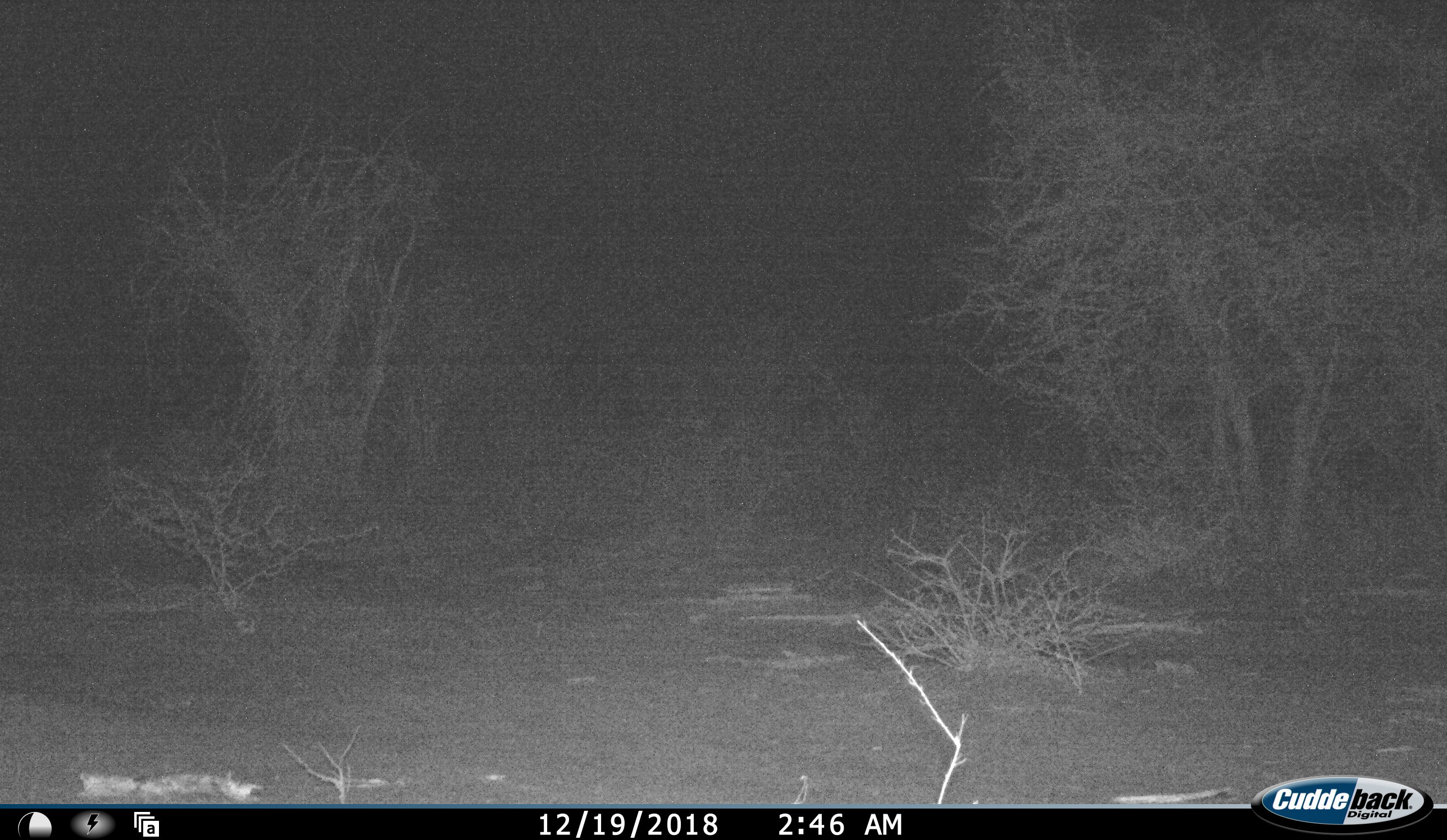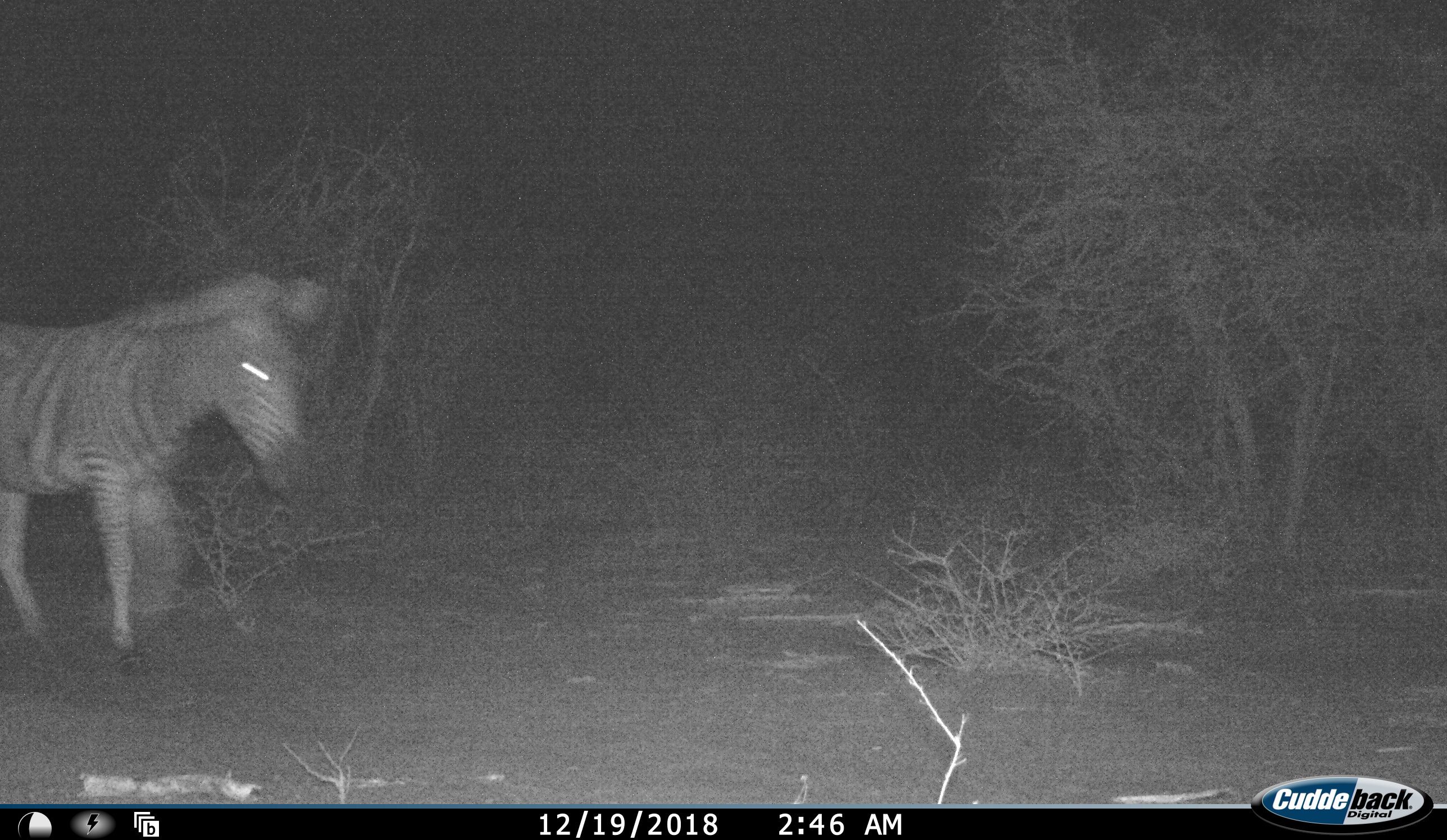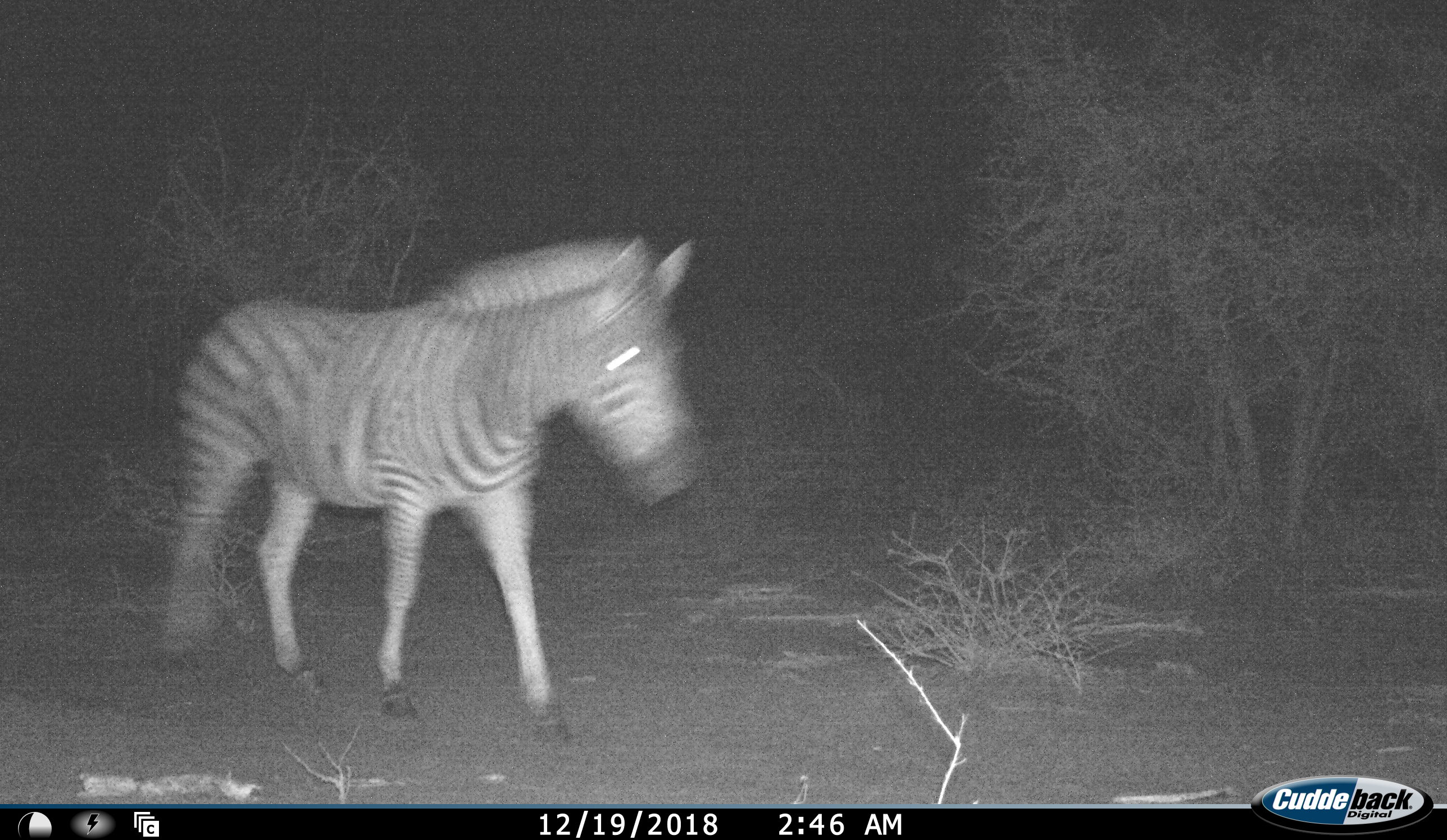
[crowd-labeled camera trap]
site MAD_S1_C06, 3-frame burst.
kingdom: Animalia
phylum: Chordata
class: Mammalia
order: Perissodactyla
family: Equidae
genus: Equus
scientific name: Equus quagga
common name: plains zebra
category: zebraplains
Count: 1.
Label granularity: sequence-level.